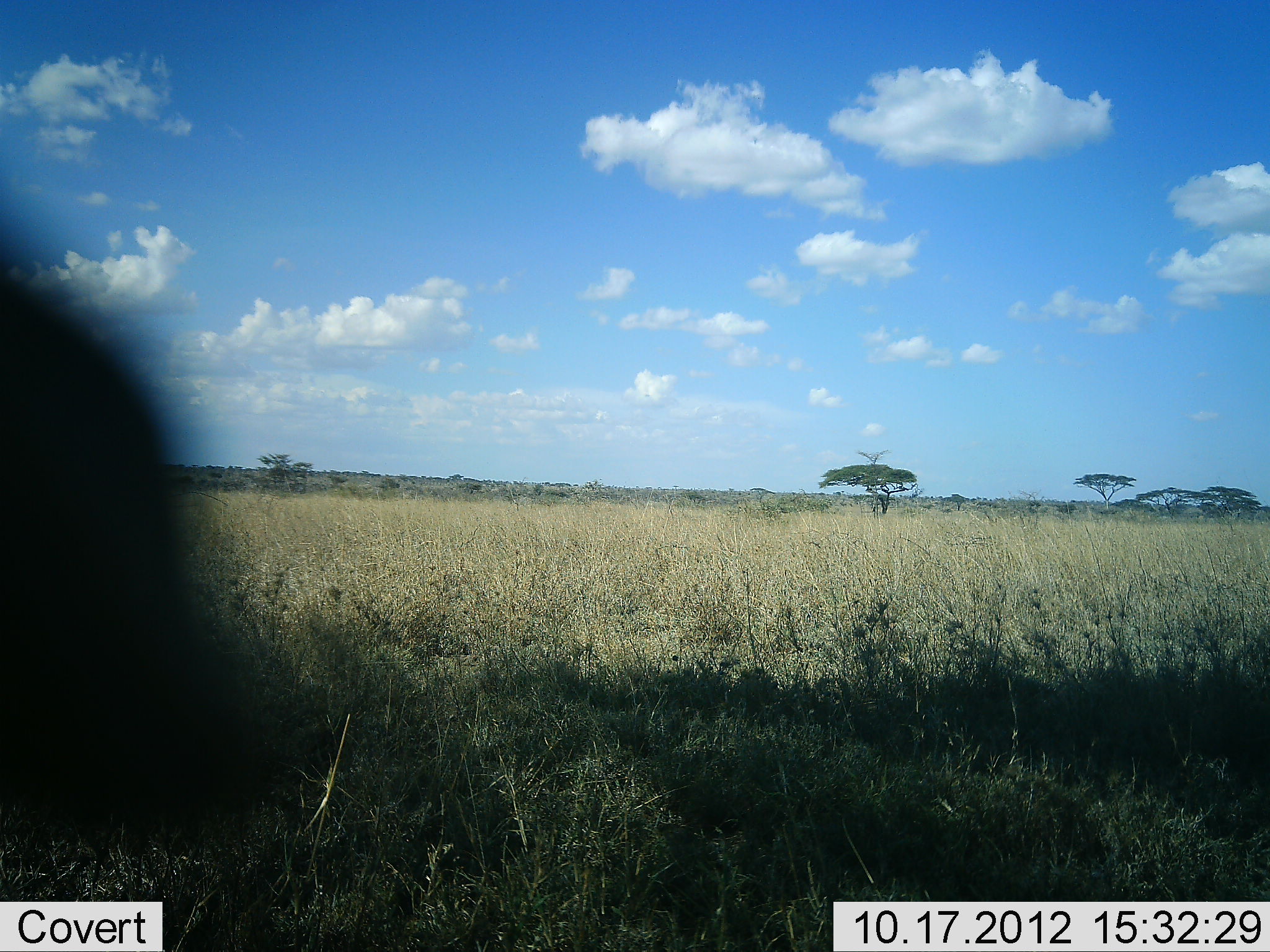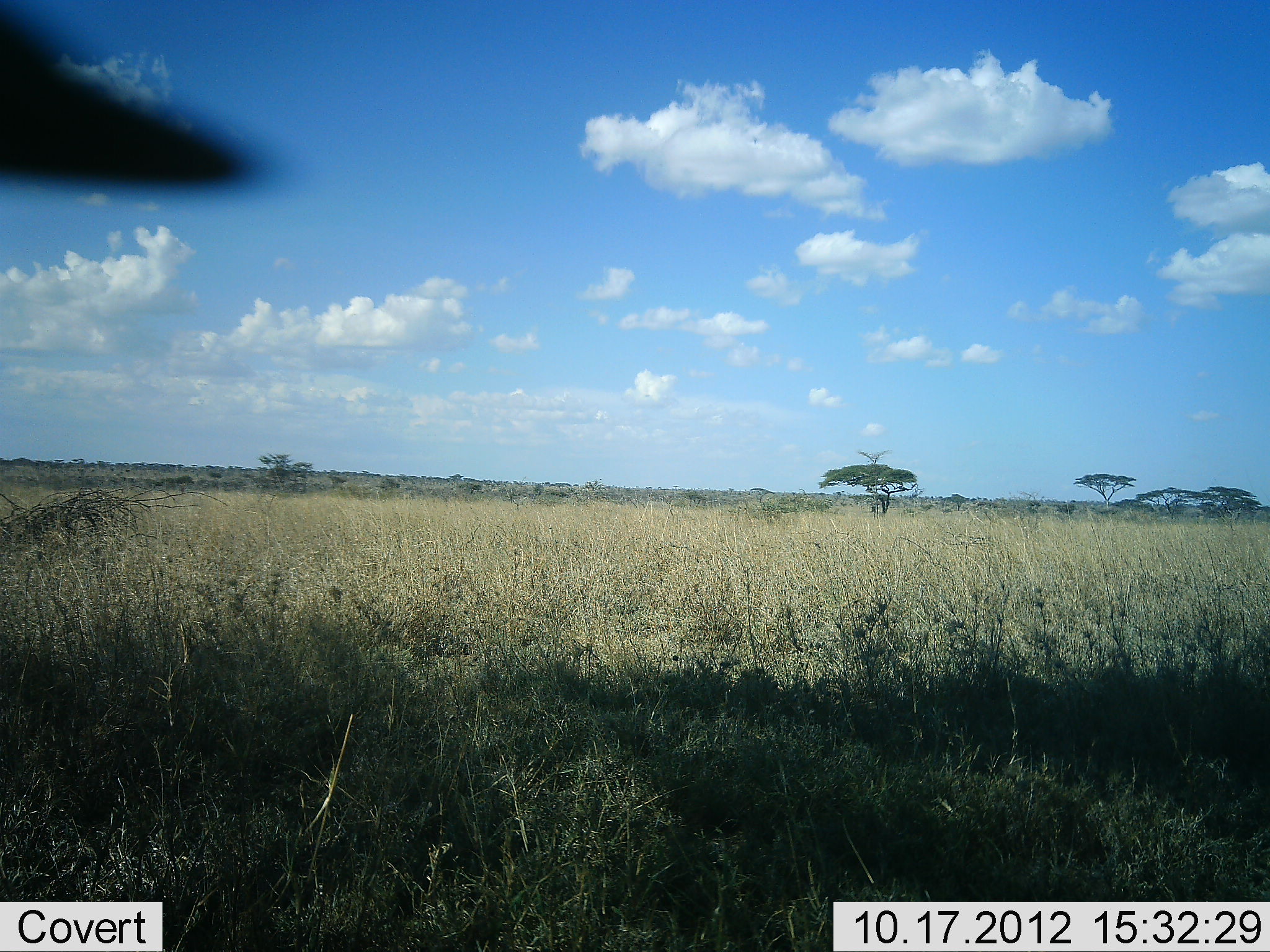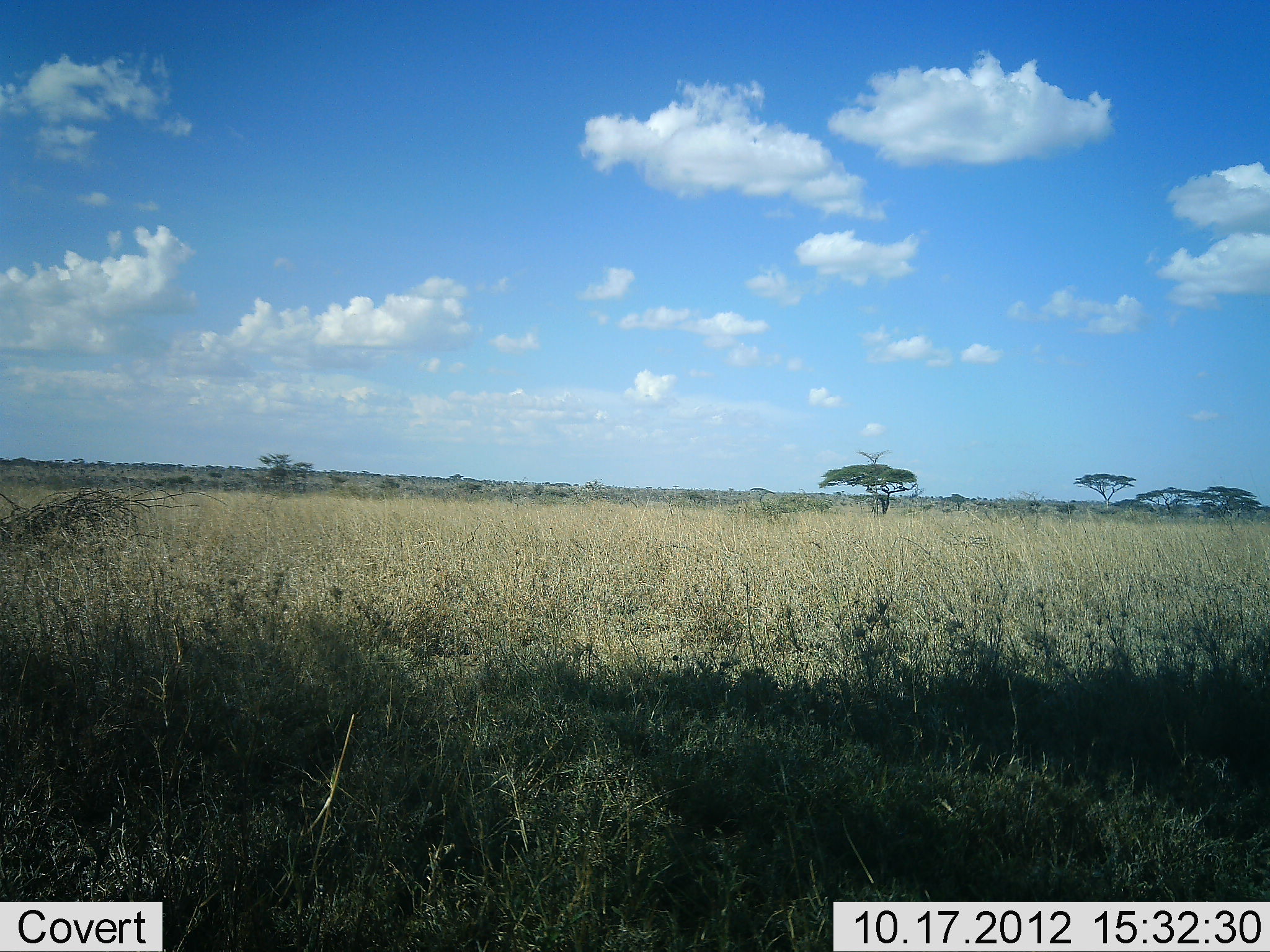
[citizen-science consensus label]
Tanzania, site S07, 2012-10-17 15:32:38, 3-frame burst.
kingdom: Animalia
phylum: Chordata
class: Mammalia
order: Artiodactyla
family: Bovidae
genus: Connochaetes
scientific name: Connochaetes taurinus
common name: blue wildebeest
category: wildebeest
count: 1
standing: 75%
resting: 0%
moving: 12%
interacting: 0%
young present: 0%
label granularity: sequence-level